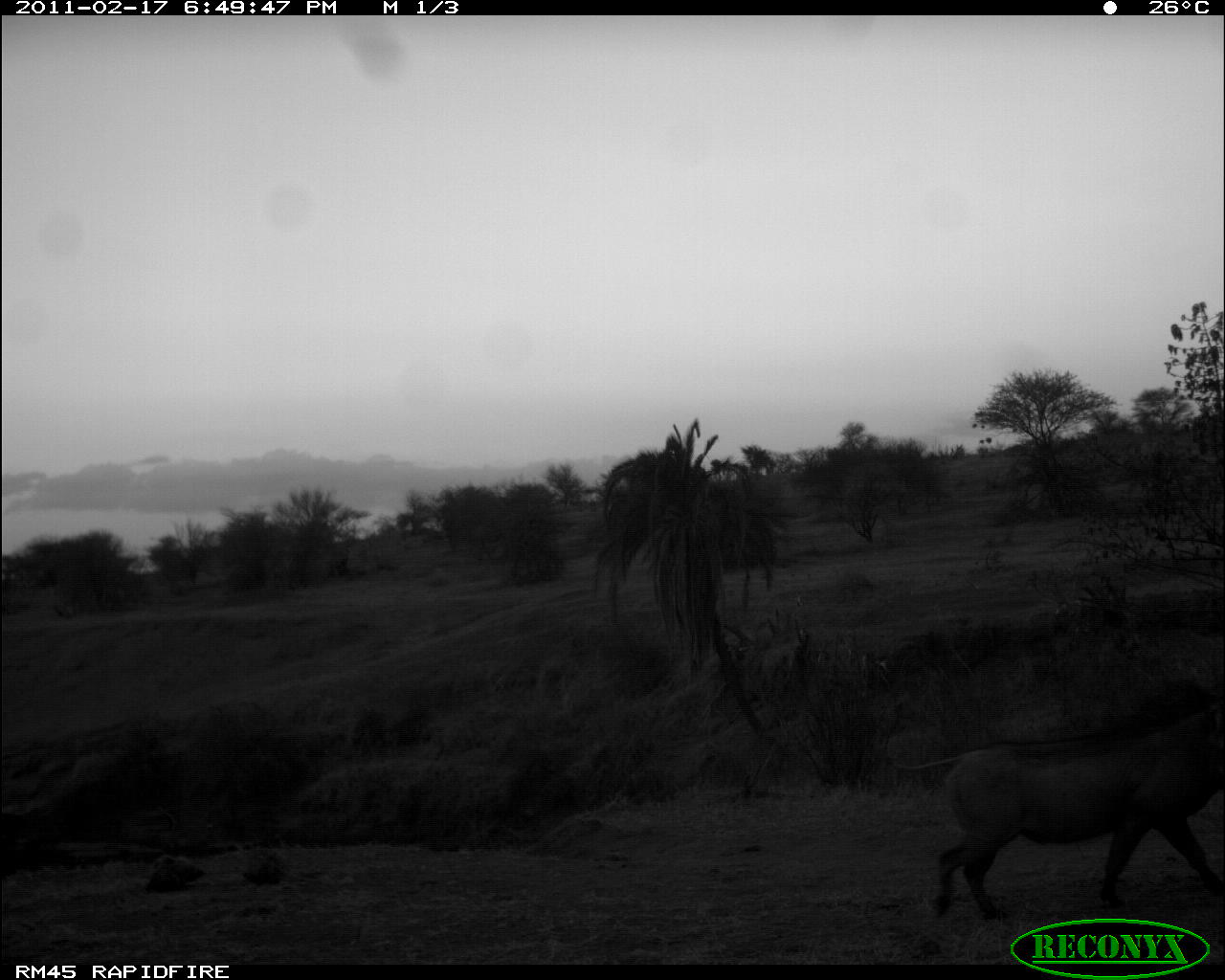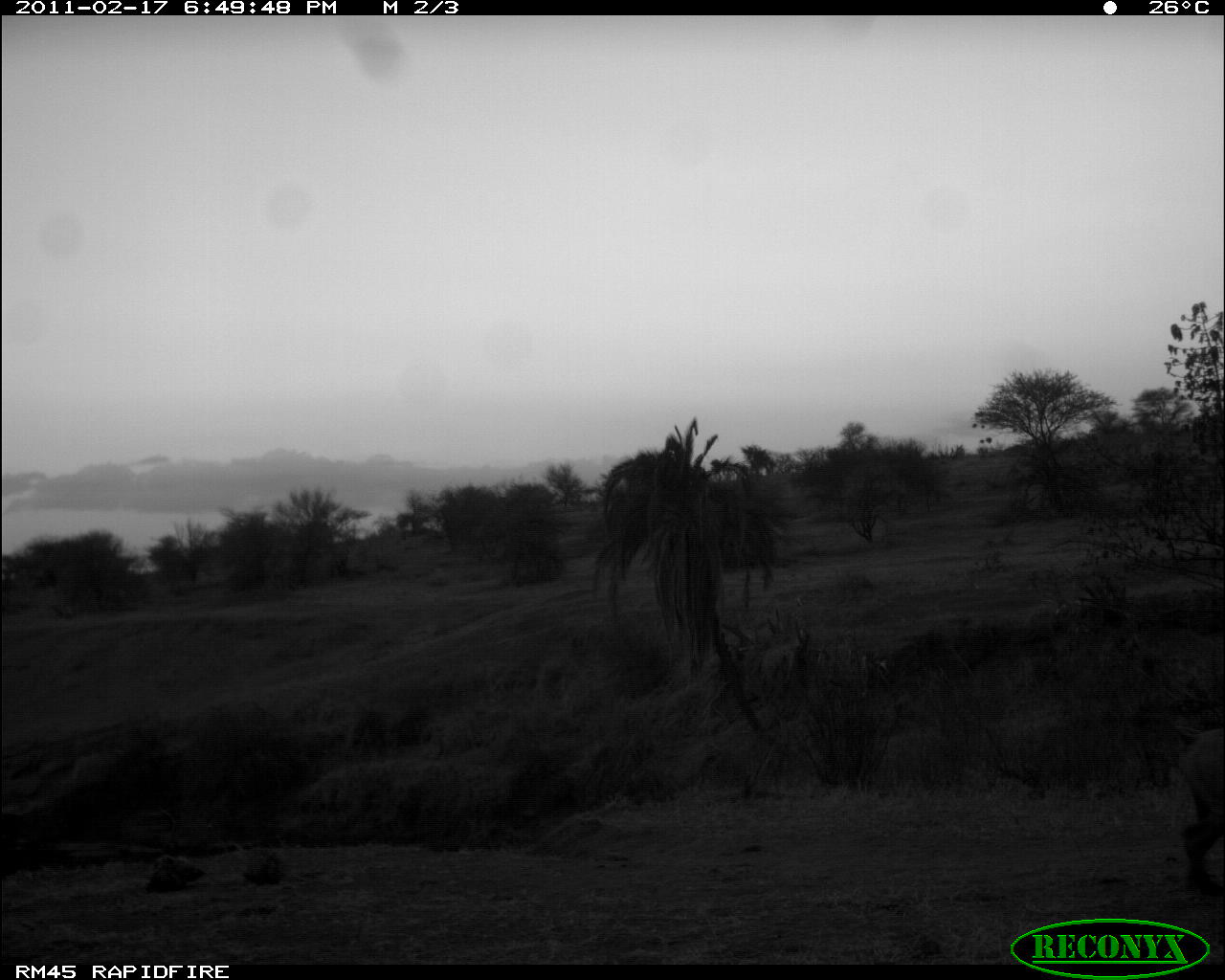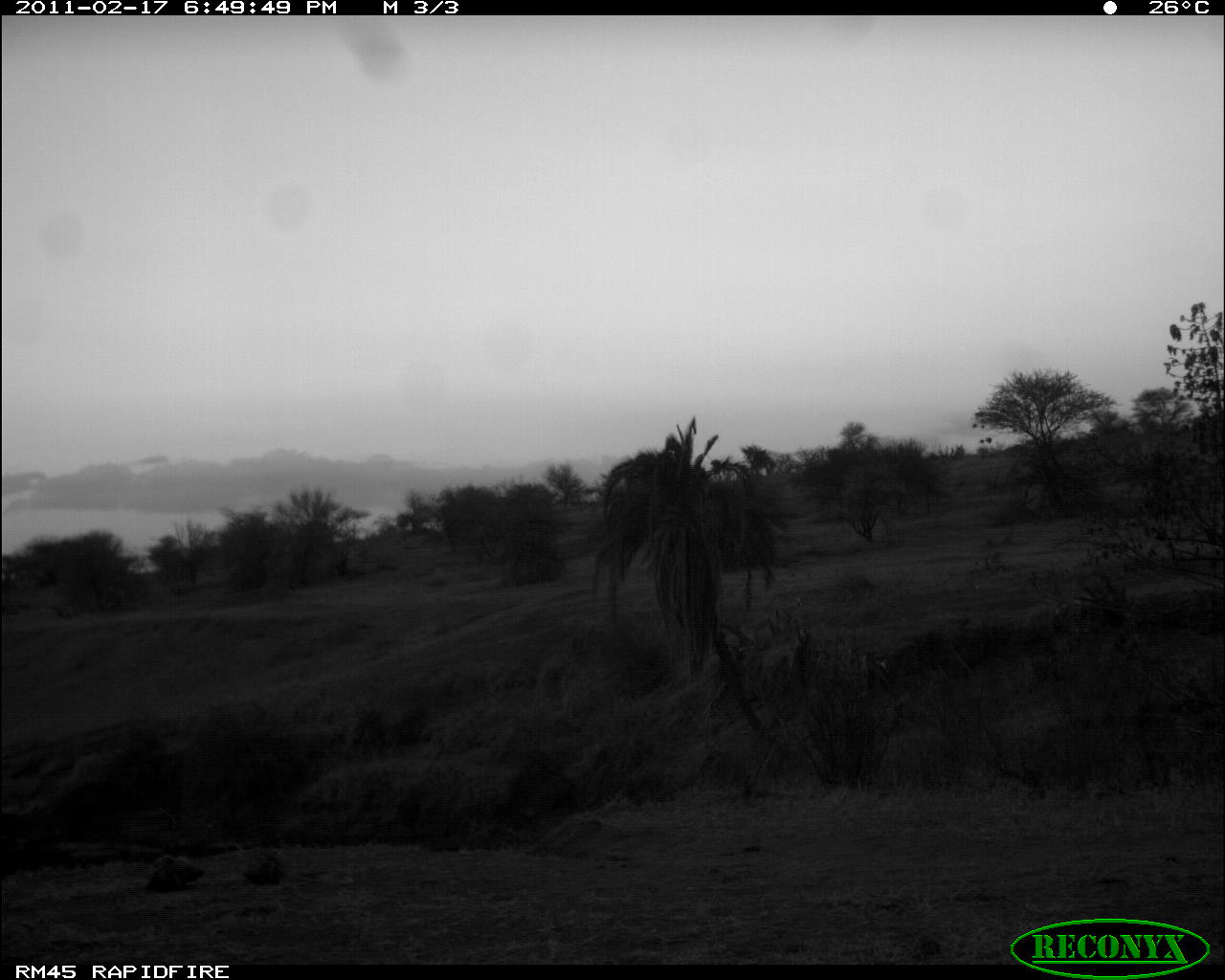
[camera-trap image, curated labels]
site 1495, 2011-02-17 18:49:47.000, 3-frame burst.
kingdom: Animalia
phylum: Chordata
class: Mammalia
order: Artiodactyla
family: Suidae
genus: Phacochoerus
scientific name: Phacochoerus africanus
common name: common warthog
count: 1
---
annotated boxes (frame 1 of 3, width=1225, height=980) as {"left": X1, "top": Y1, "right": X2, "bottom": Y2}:
phacochoerus africanus: {"left": 890, "top": 678, "right": 1225, "bottom": 916}